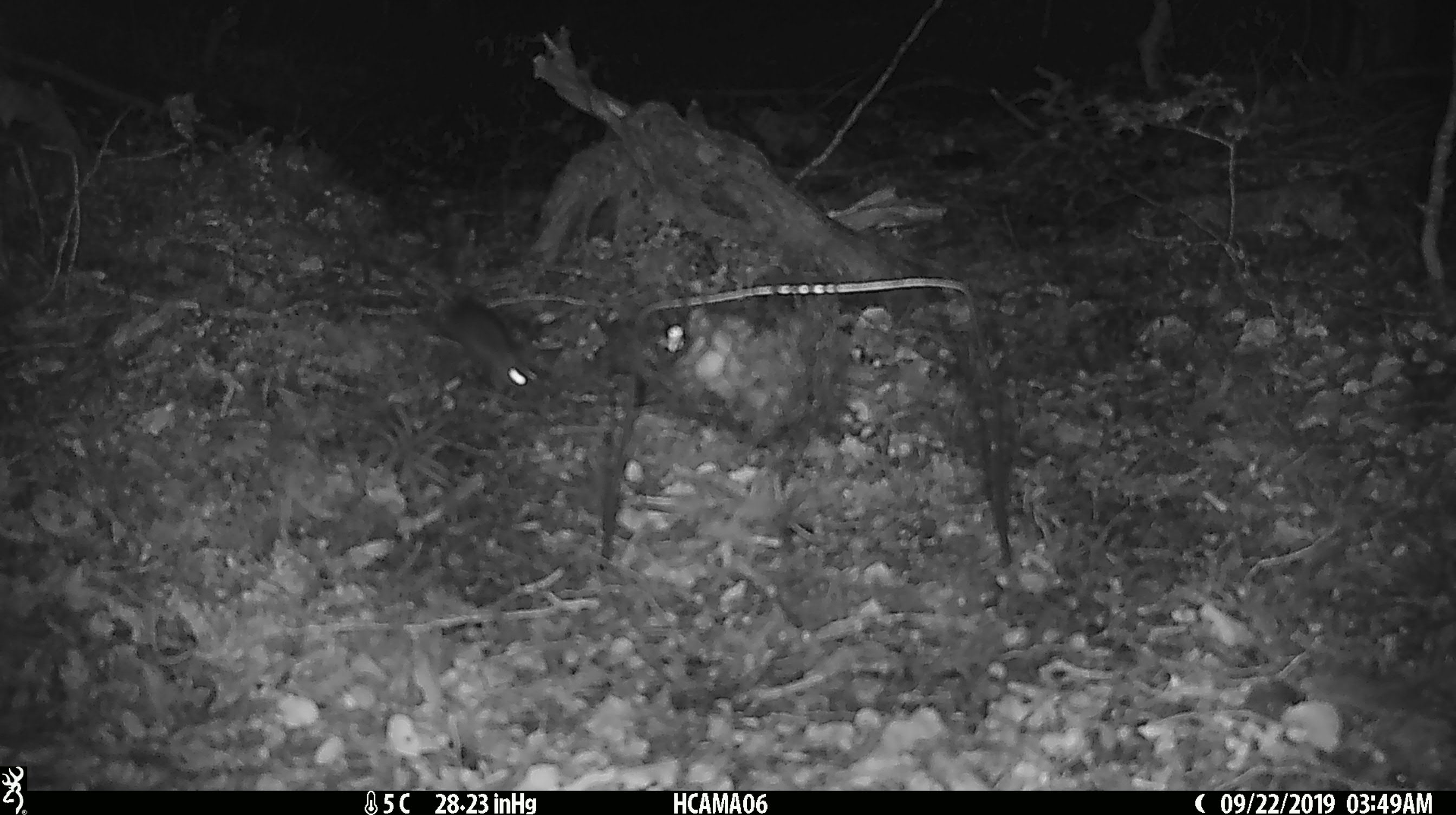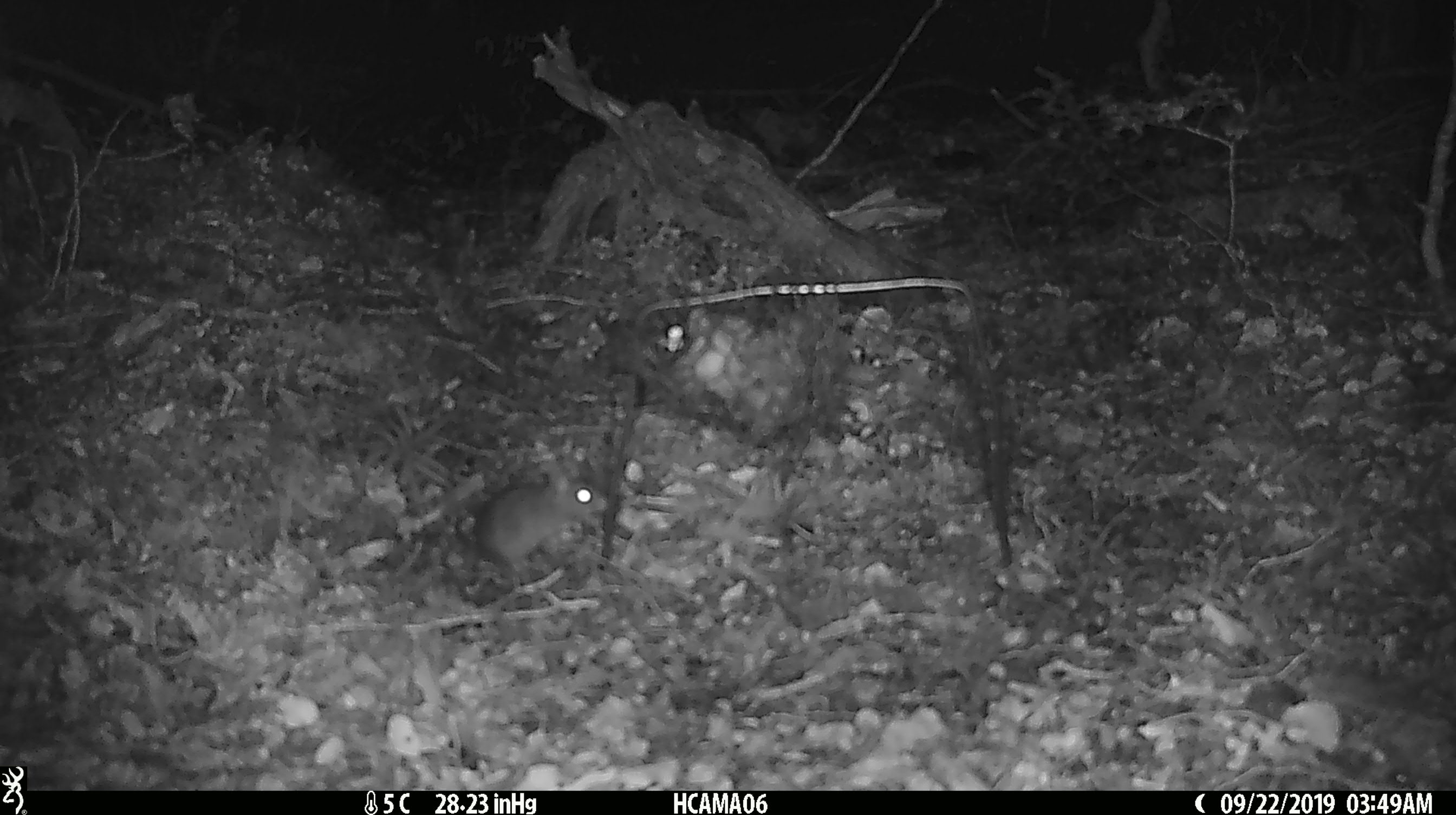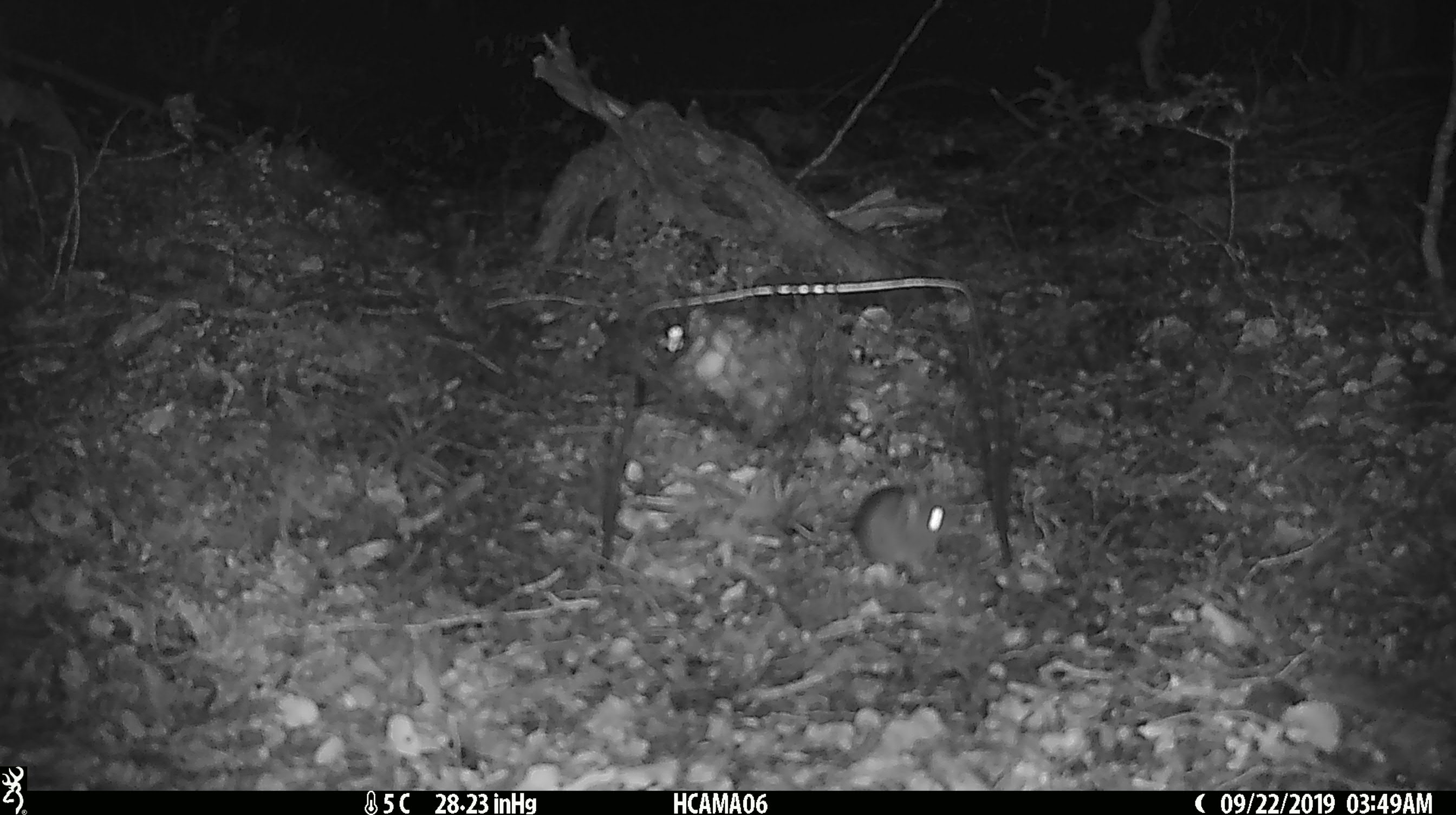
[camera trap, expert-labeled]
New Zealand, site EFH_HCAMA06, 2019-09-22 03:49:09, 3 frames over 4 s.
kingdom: Animalia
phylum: Chordata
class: Mammalia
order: Rodentia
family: Muridae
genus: Mus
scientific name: Mus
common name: mouse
Mouse (Mus).